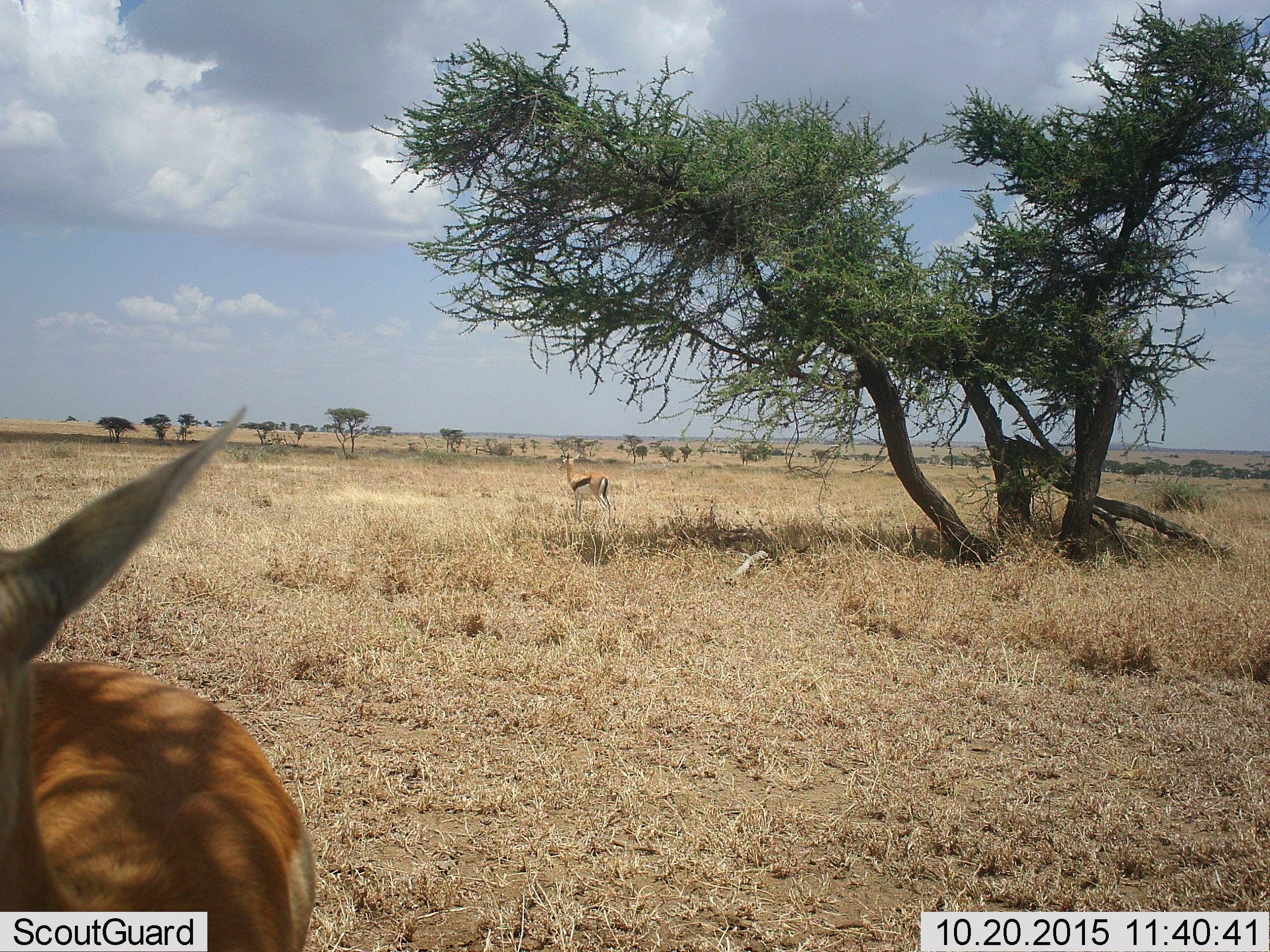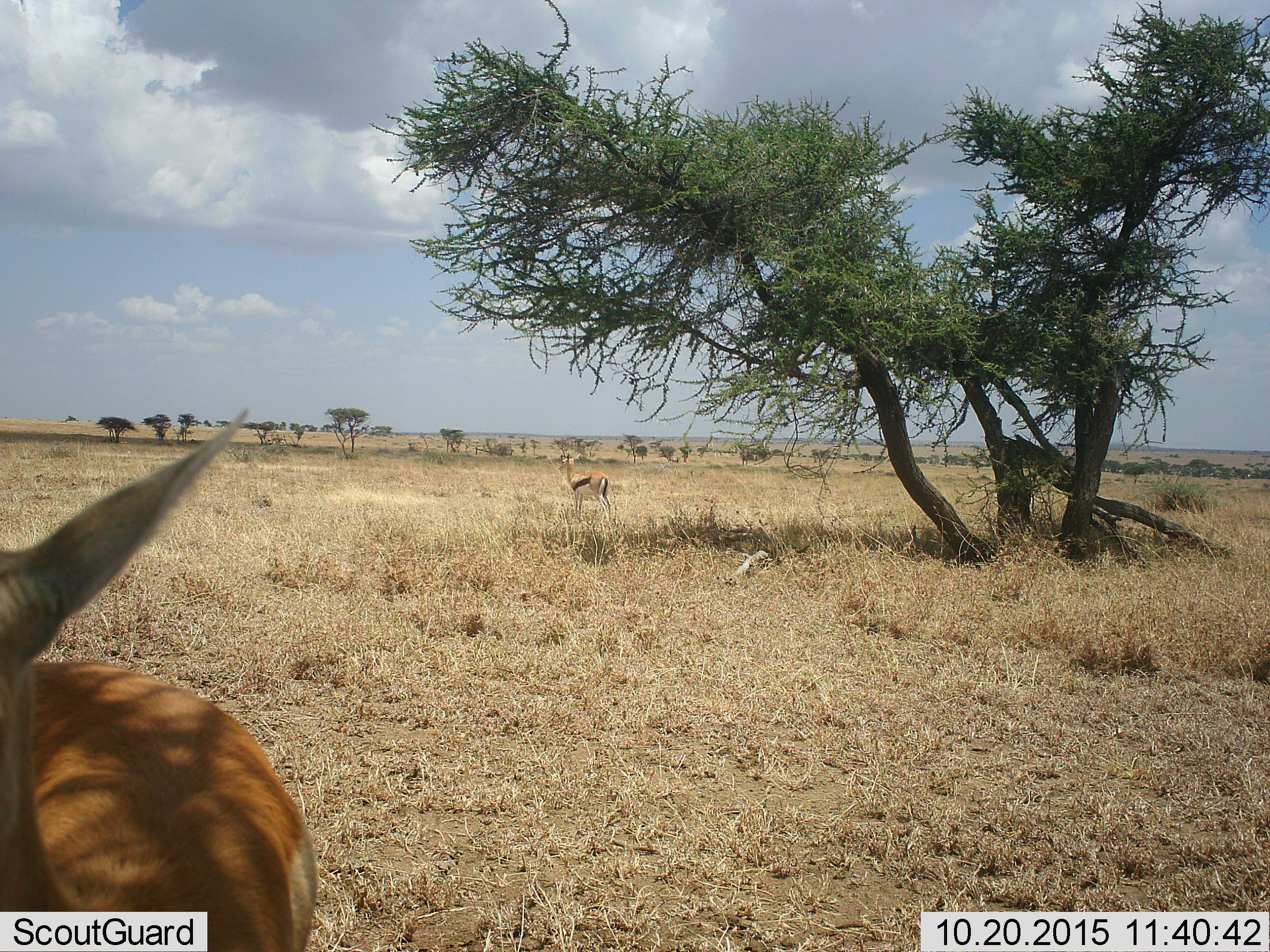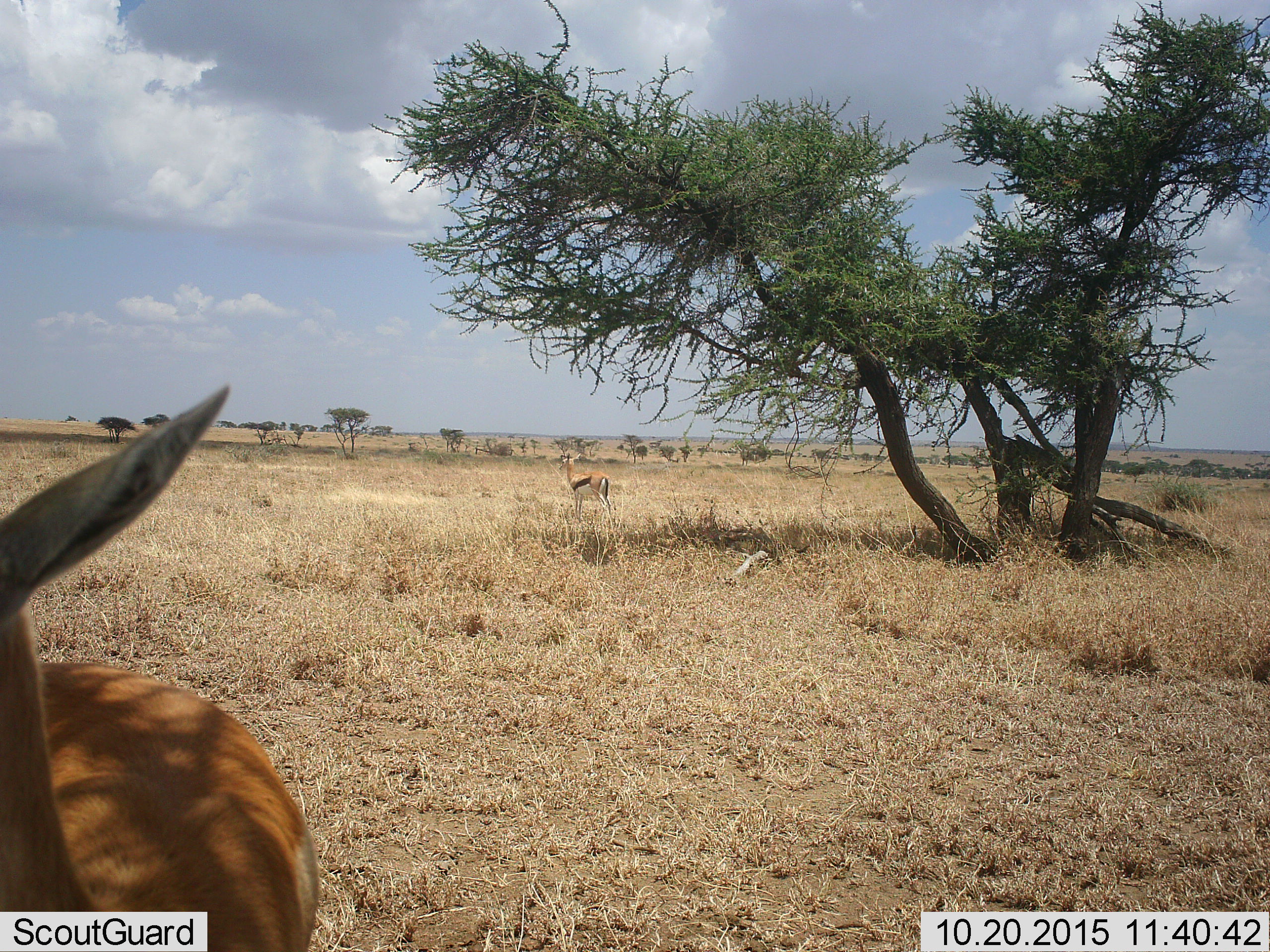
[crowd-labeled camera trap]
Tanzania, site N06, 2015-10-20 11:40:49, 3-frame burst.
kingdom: Animalia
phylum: Chordata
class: Mammalia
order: Artiodactyla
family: Bovidae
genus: Eudorcas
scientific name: Eudorcas thomsonii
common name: thomson's gazelle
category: gazellethomsons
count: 2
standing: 100%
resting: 10%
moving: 10%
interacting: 0%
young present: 0%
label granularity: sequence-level